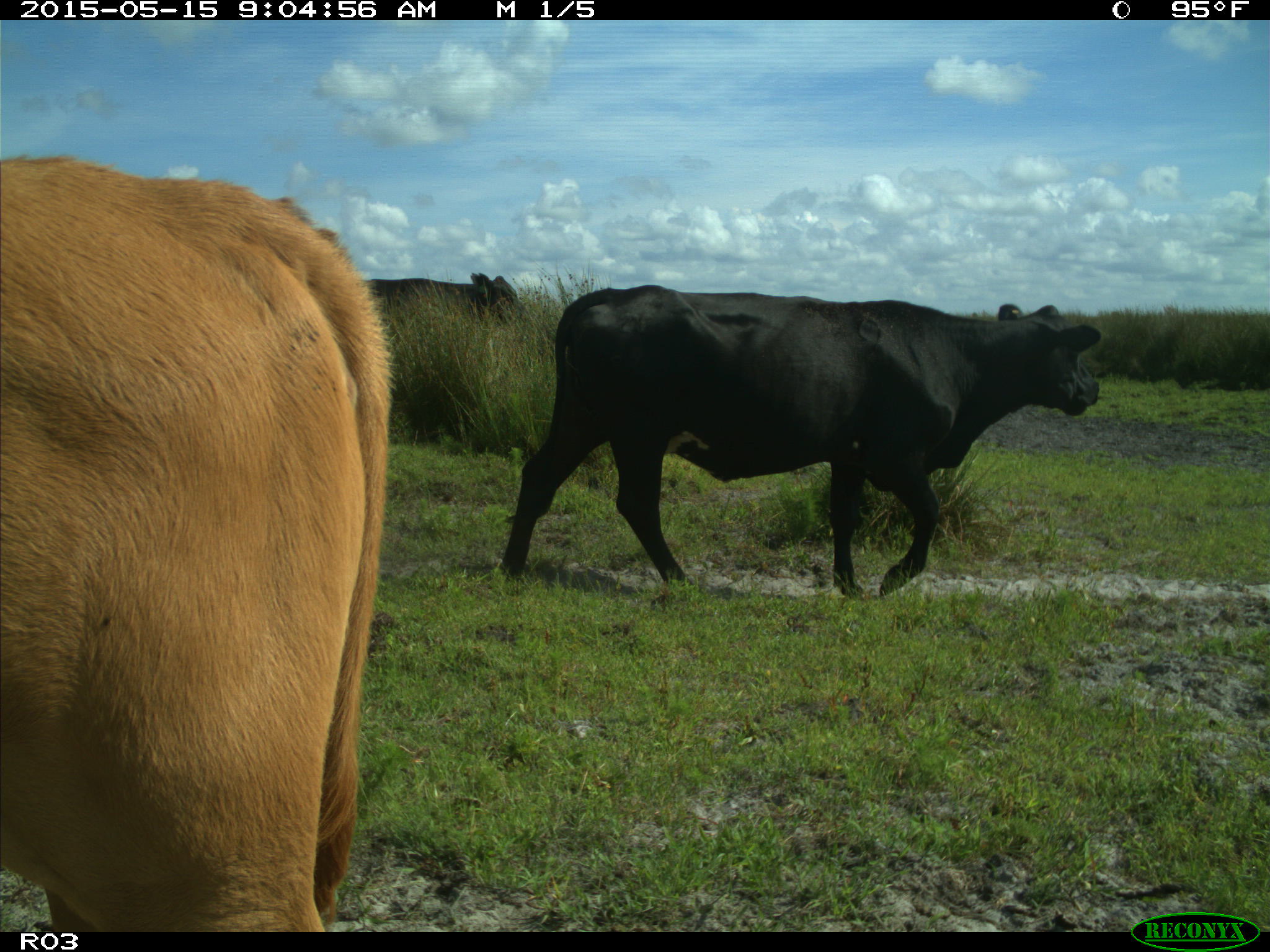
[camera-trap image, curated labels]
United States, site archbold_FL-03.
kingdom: Animalia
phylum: Chordata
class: Mammalia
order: Artiodactyla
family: Bovidae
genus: Bos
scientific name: Bos taurus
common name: domestic cow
Bos taurus (domestic cow).